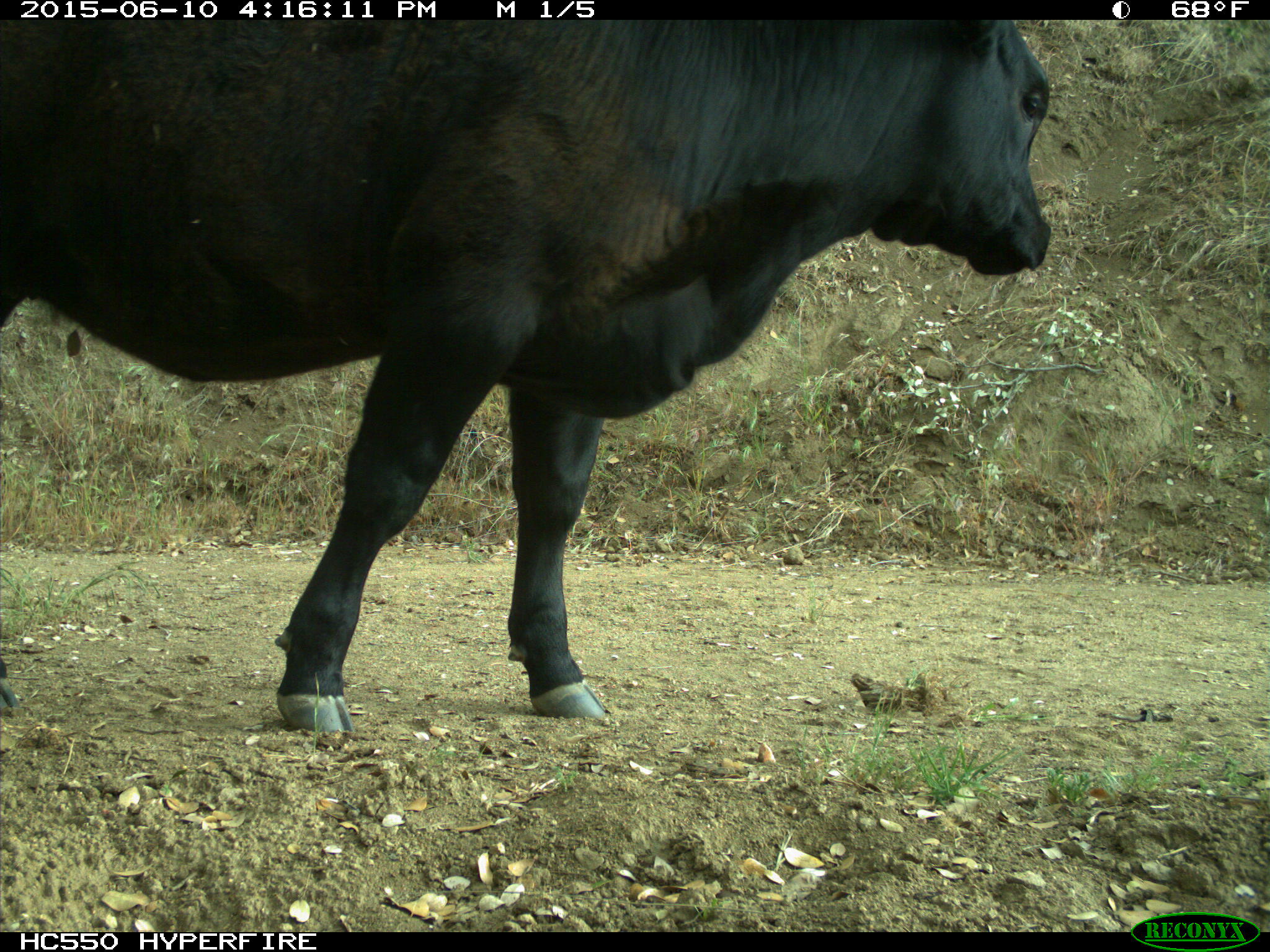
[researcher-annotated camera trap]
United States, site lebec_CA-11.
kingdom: Animalia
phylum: Chordata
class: Mammalia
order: Artiodactyla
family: Bovidae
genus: Bos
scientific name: Bos taurus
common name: domestic cow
Bos taurus (domestic cow).